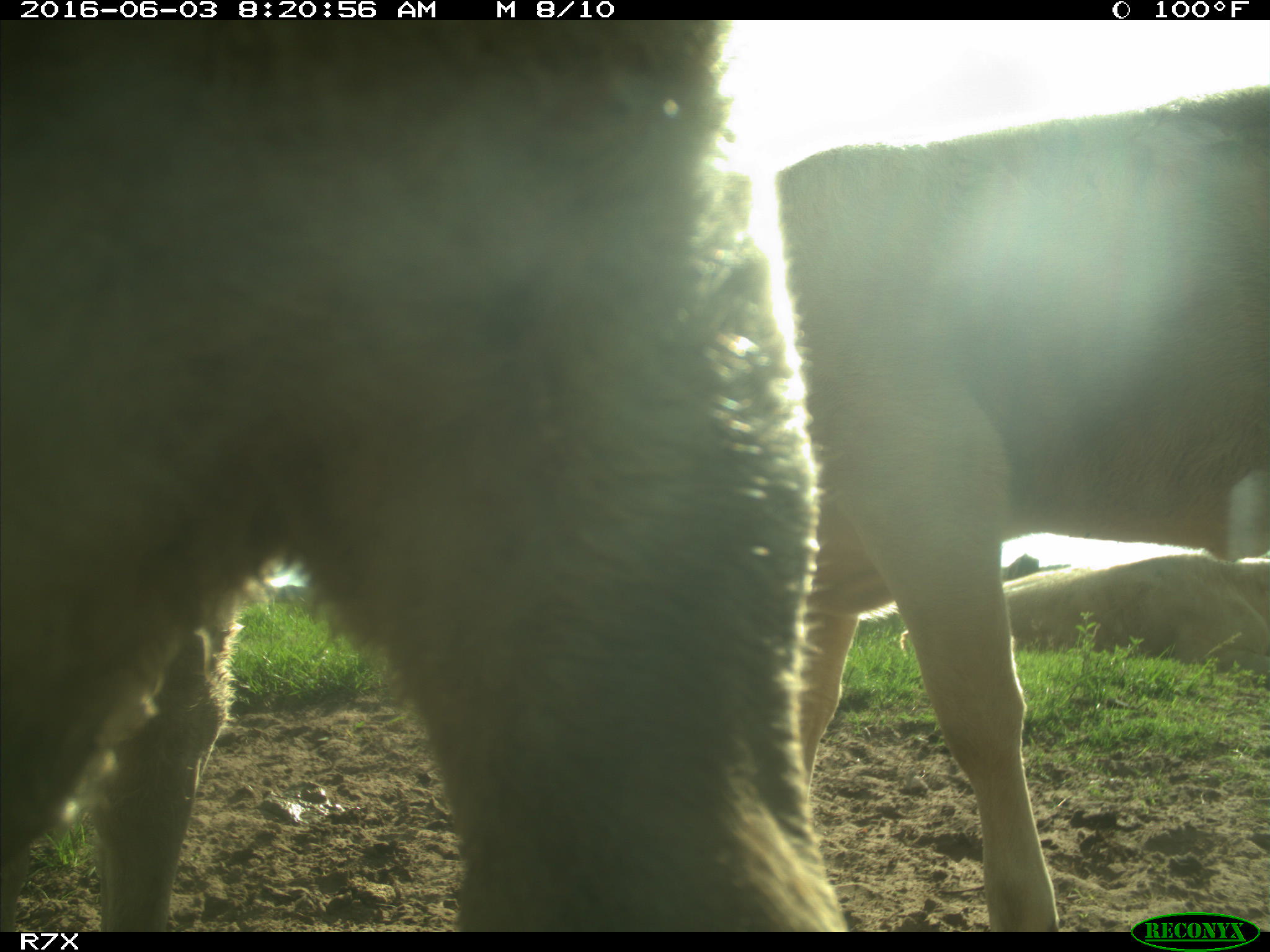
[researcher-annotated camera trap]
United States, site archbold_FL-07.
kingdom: Animalia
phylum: Chordata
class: Mammalia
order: Artiodactyla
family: Bovidae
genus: Bos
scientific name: Bos taurus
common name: domestic cow